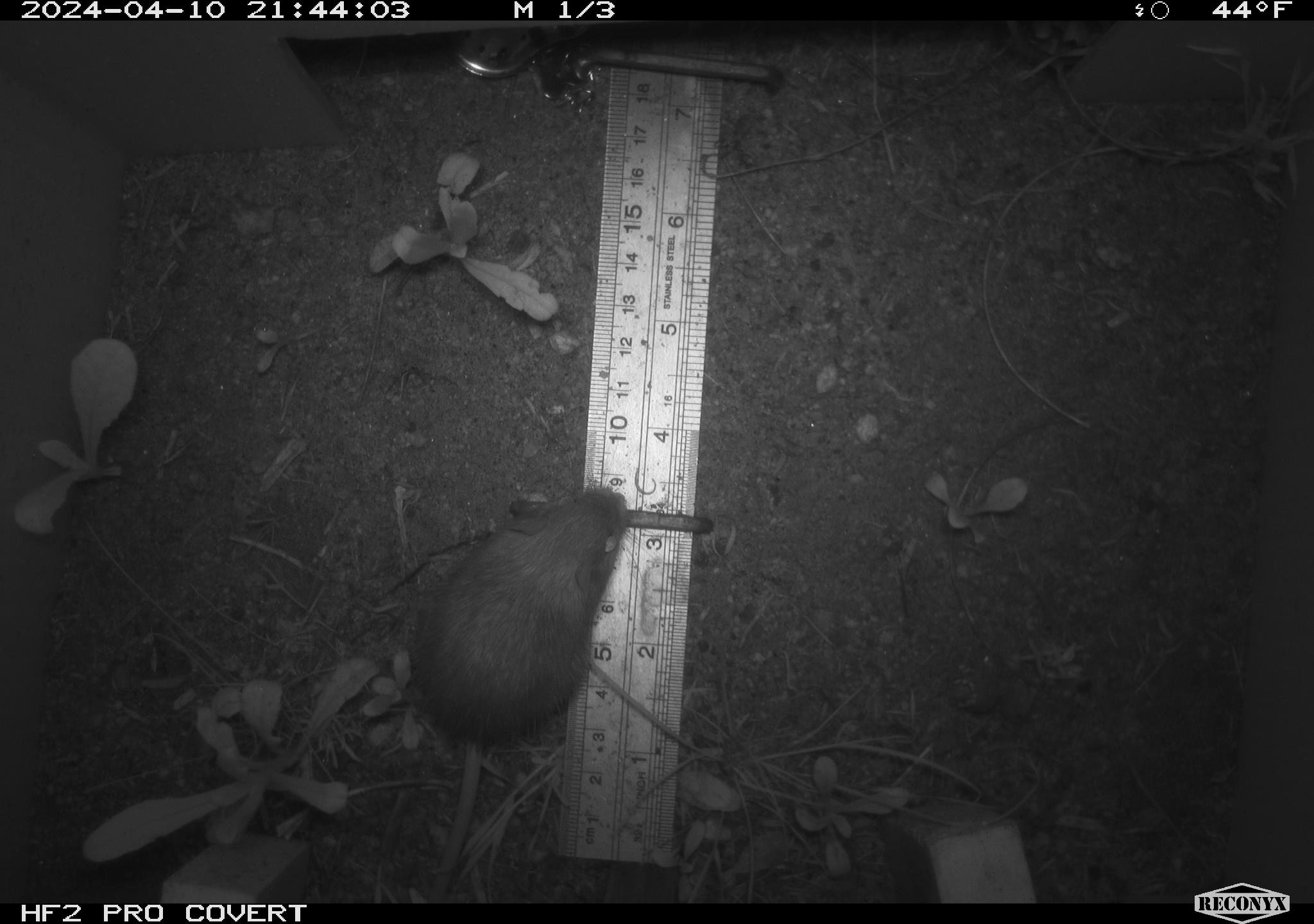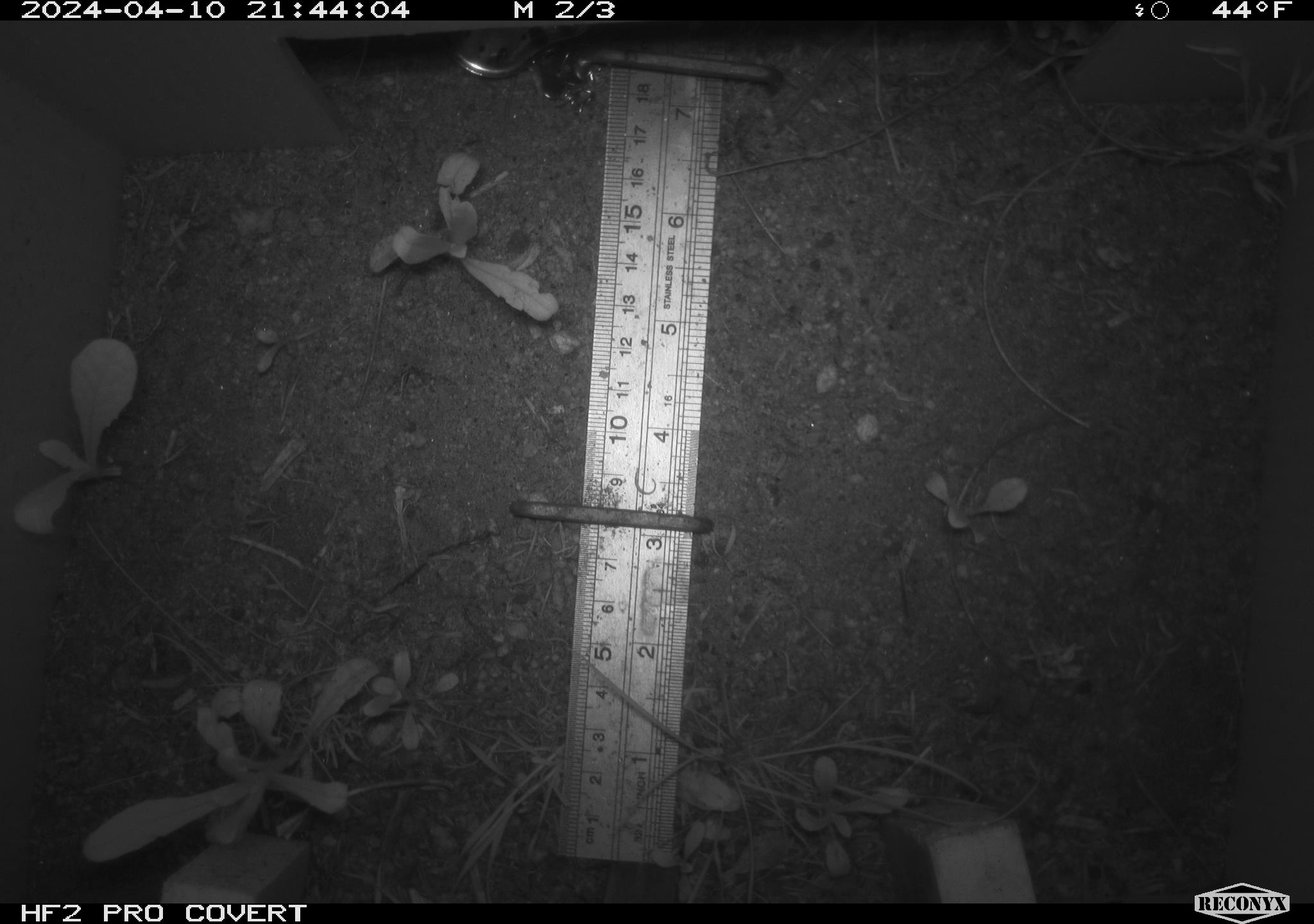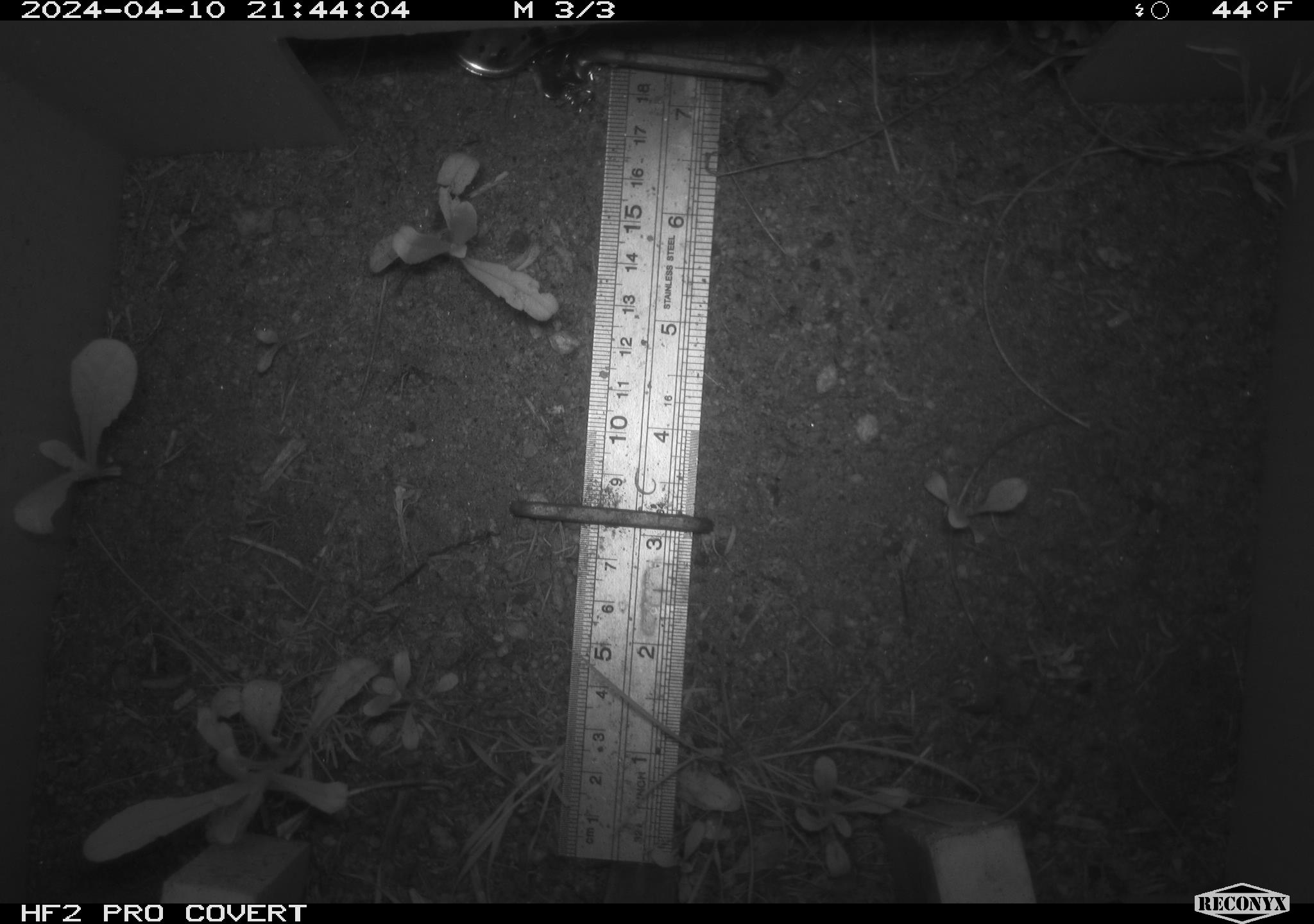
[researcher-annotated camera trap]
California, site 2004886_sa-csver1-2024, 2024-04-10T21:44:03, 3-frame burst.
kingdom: Animalia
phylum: Chordata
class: Mammalia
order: Rodentia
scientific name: Rodentia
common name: rodent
Rodent (Rodentia).